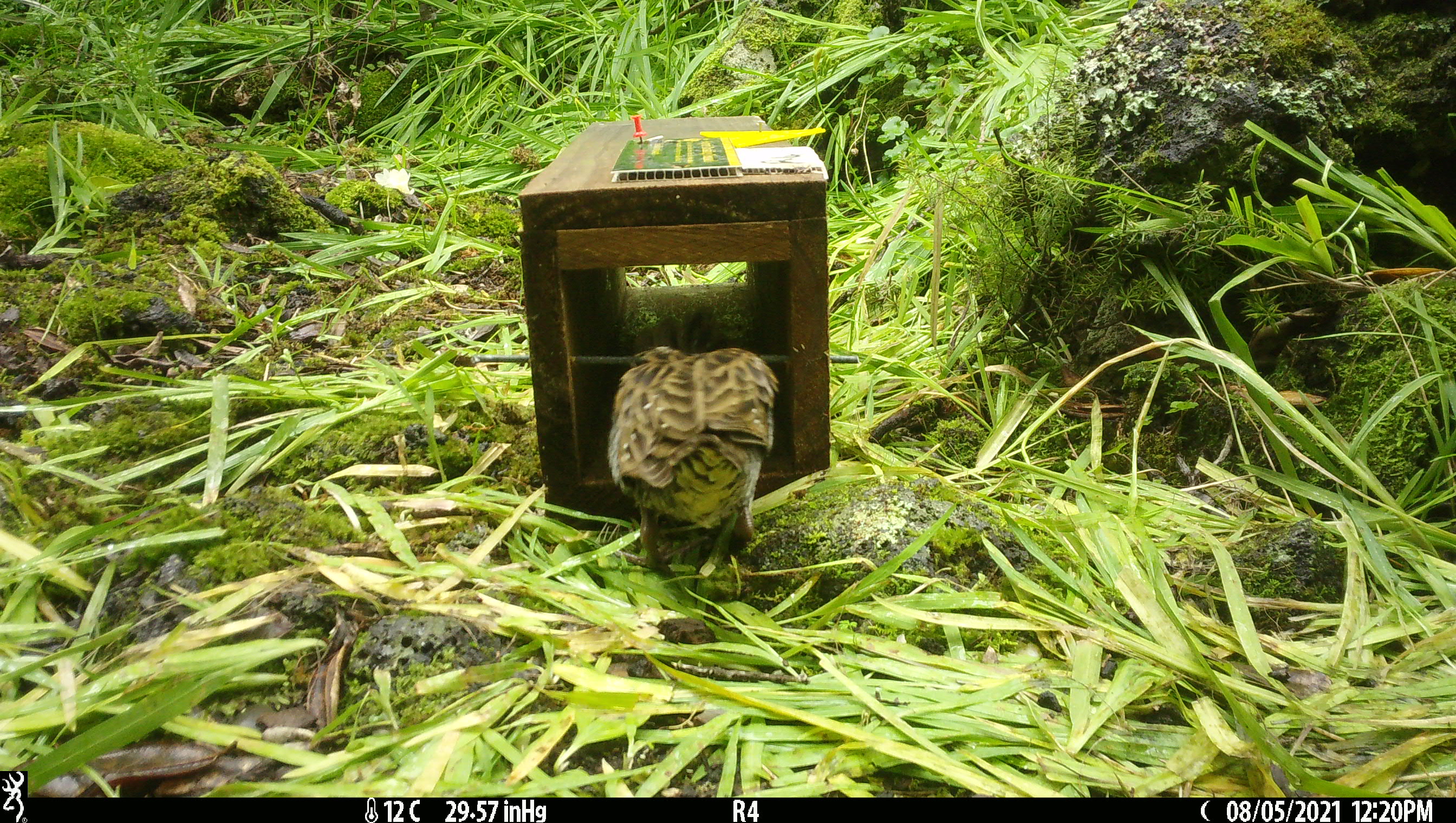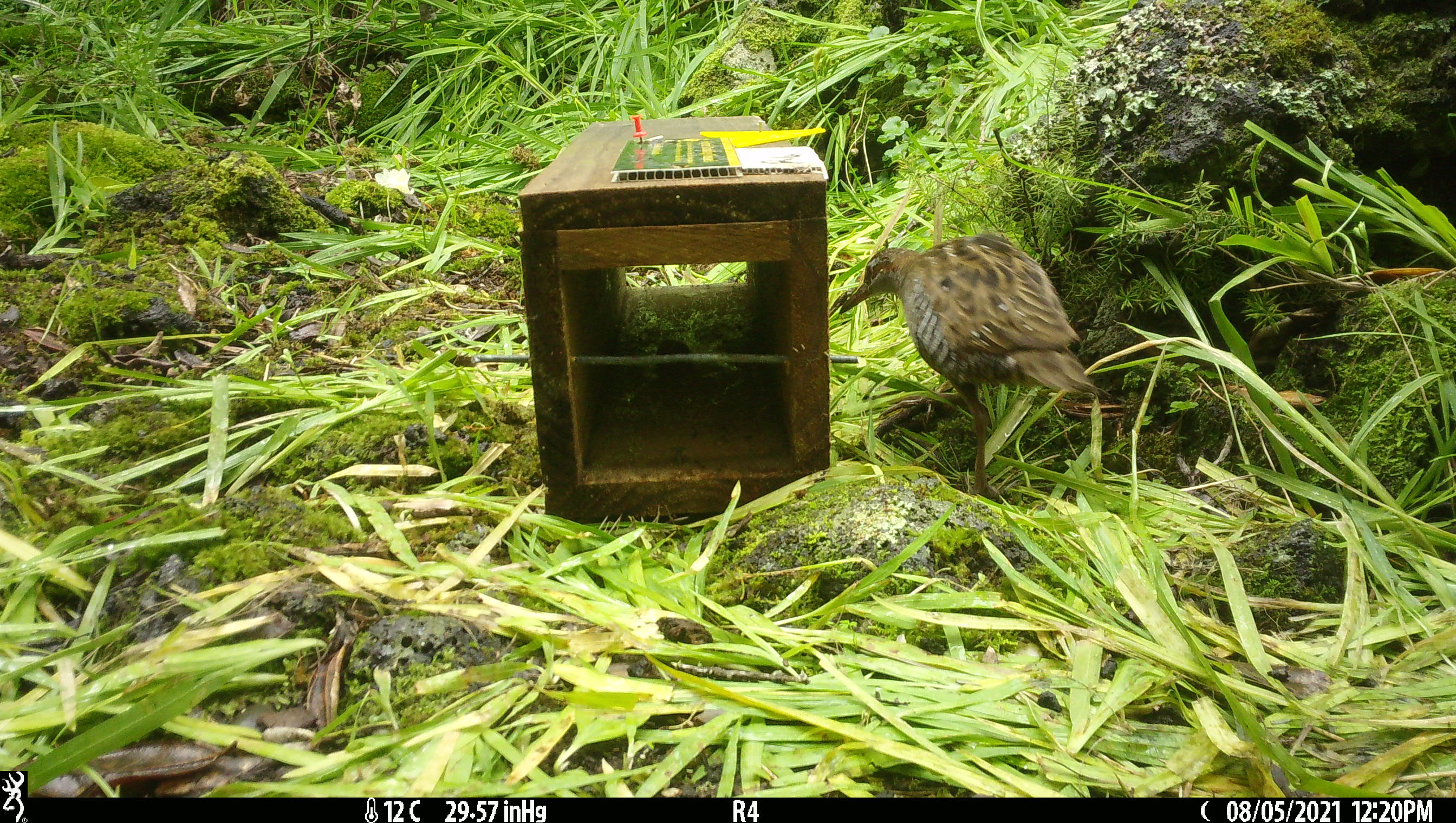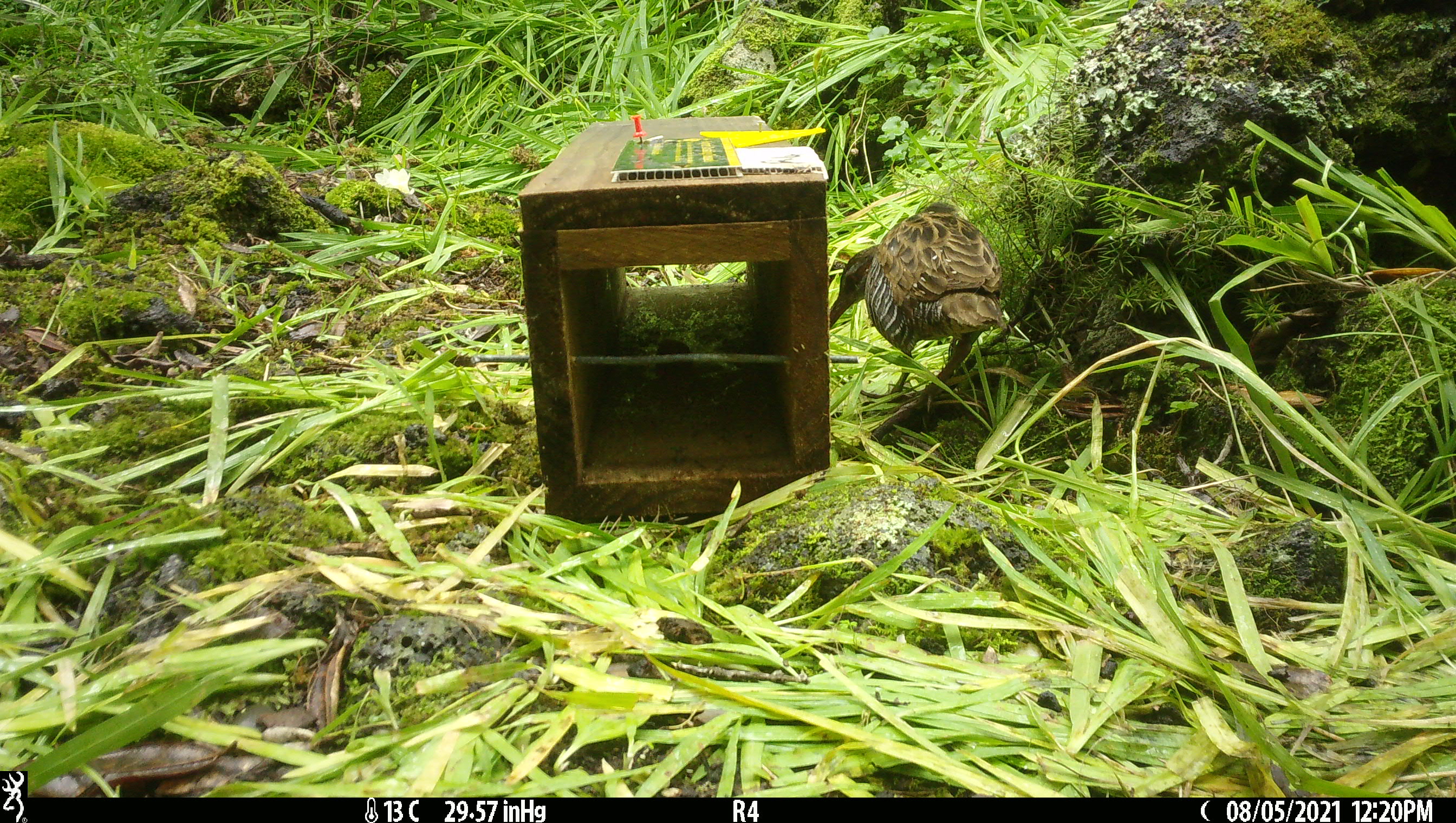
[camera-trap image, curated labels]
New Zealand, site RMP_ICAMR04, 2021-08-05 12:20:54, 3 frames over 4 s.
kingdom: Animalia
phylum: Chordata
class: Aves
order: Gruiformes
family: Rallidae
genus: Gallirallus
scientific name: Gallirallus philippensis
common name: buff-banded rail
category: banded rail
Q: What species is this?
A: Banded rail (buff-banded rail) (Gallirallus philippensis).